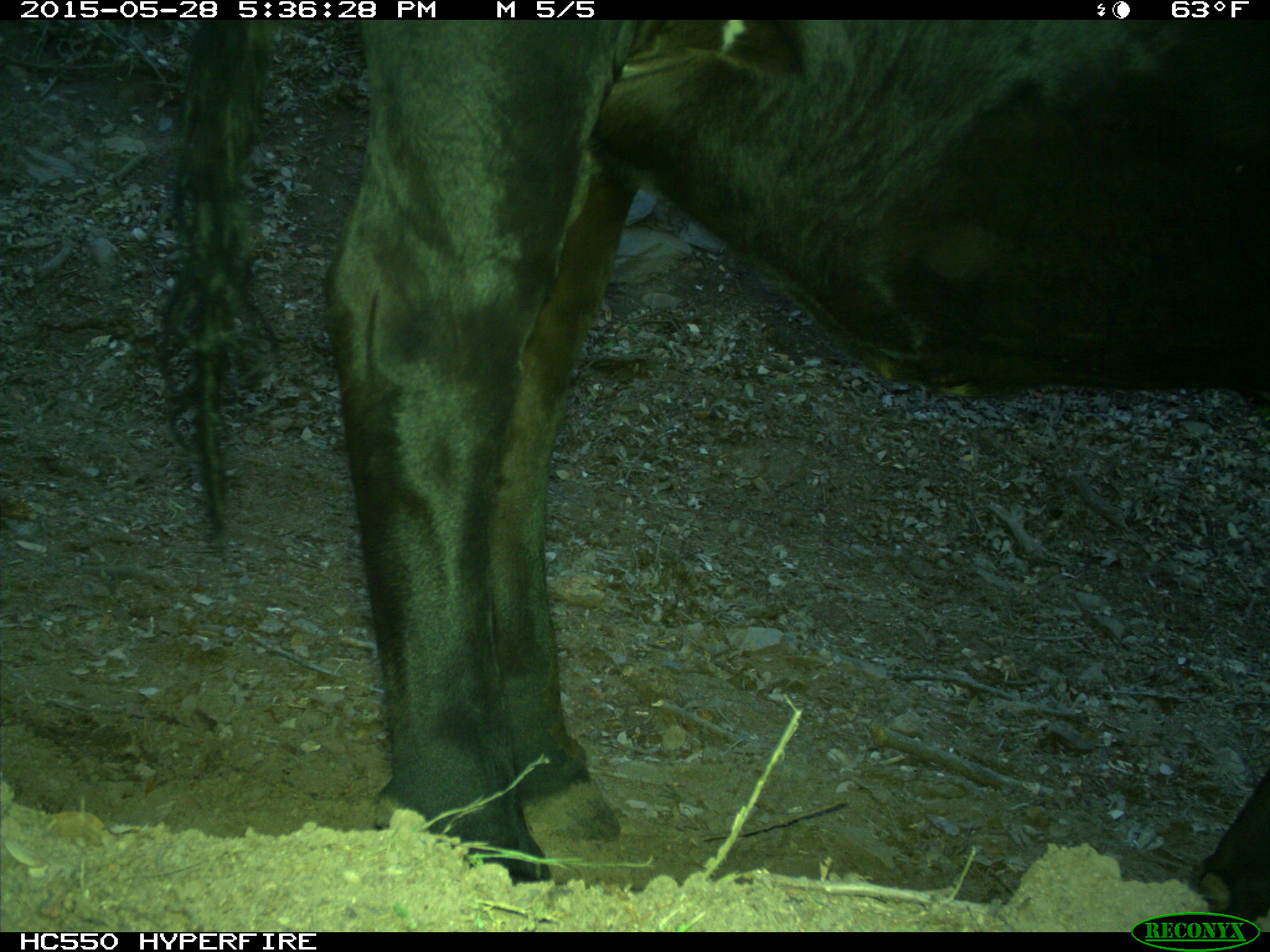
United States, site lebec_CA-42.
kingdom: Animalia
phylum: Chordata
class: Mammalia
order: Artiodactyla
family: Bovidae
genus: Bos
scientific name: Bos taurus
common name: domestic cow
Bos taurus (domestic cow).